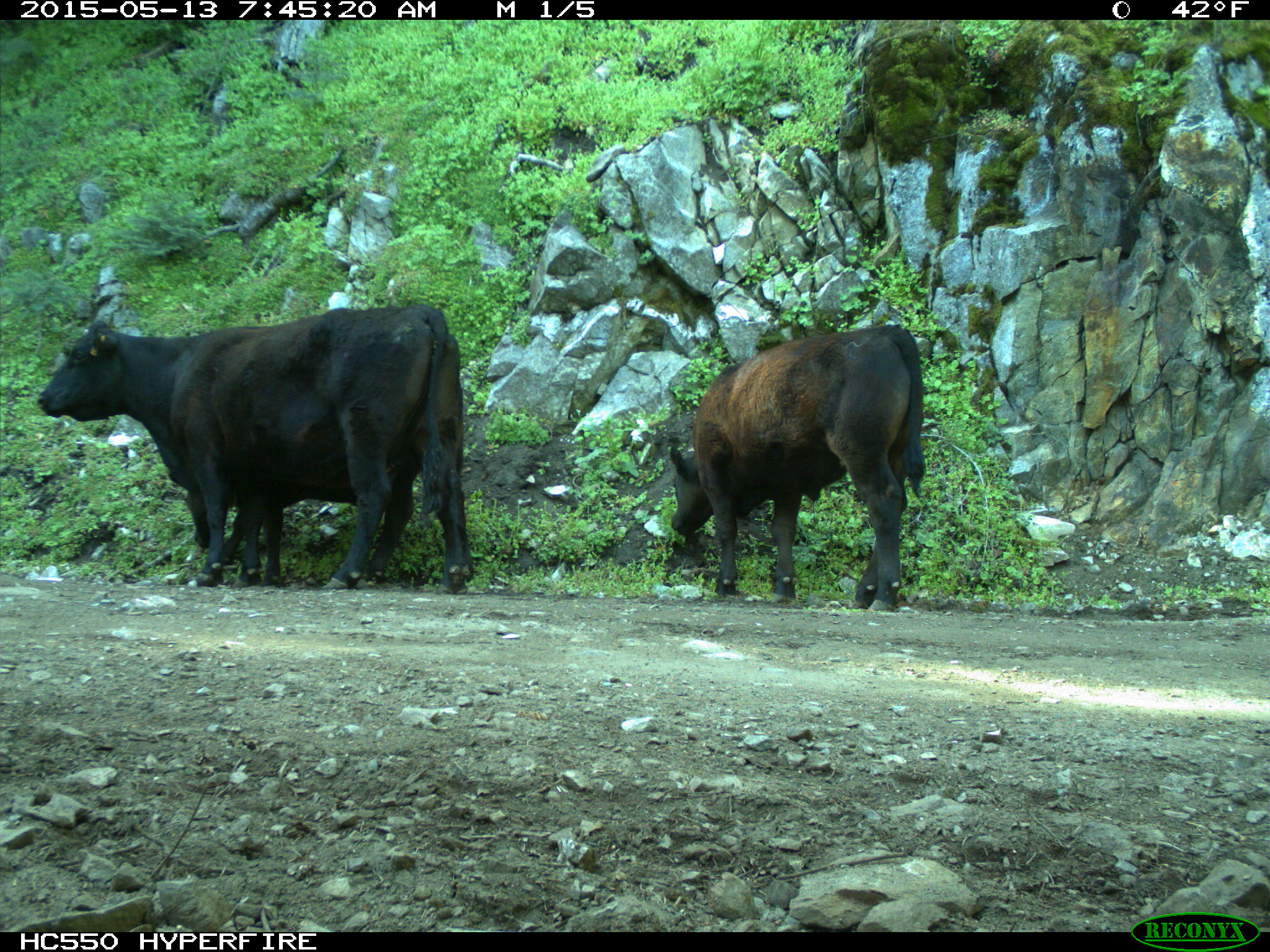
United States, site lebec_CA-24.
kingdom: Animalia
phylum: Chordata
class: Mammalia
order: Artiodactyla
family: Bovidae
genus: Bos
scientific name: Bos taurus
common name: domestic cow